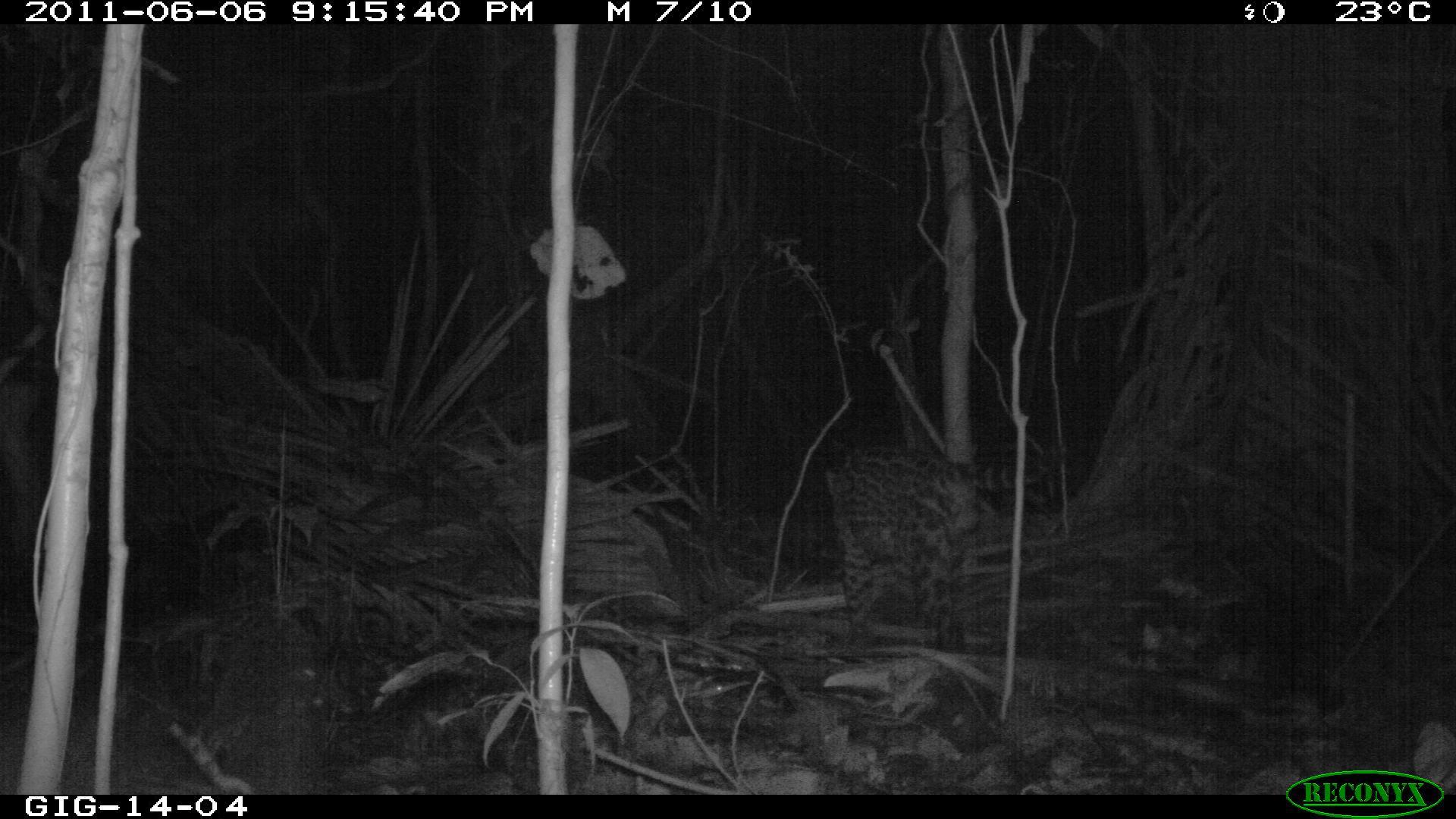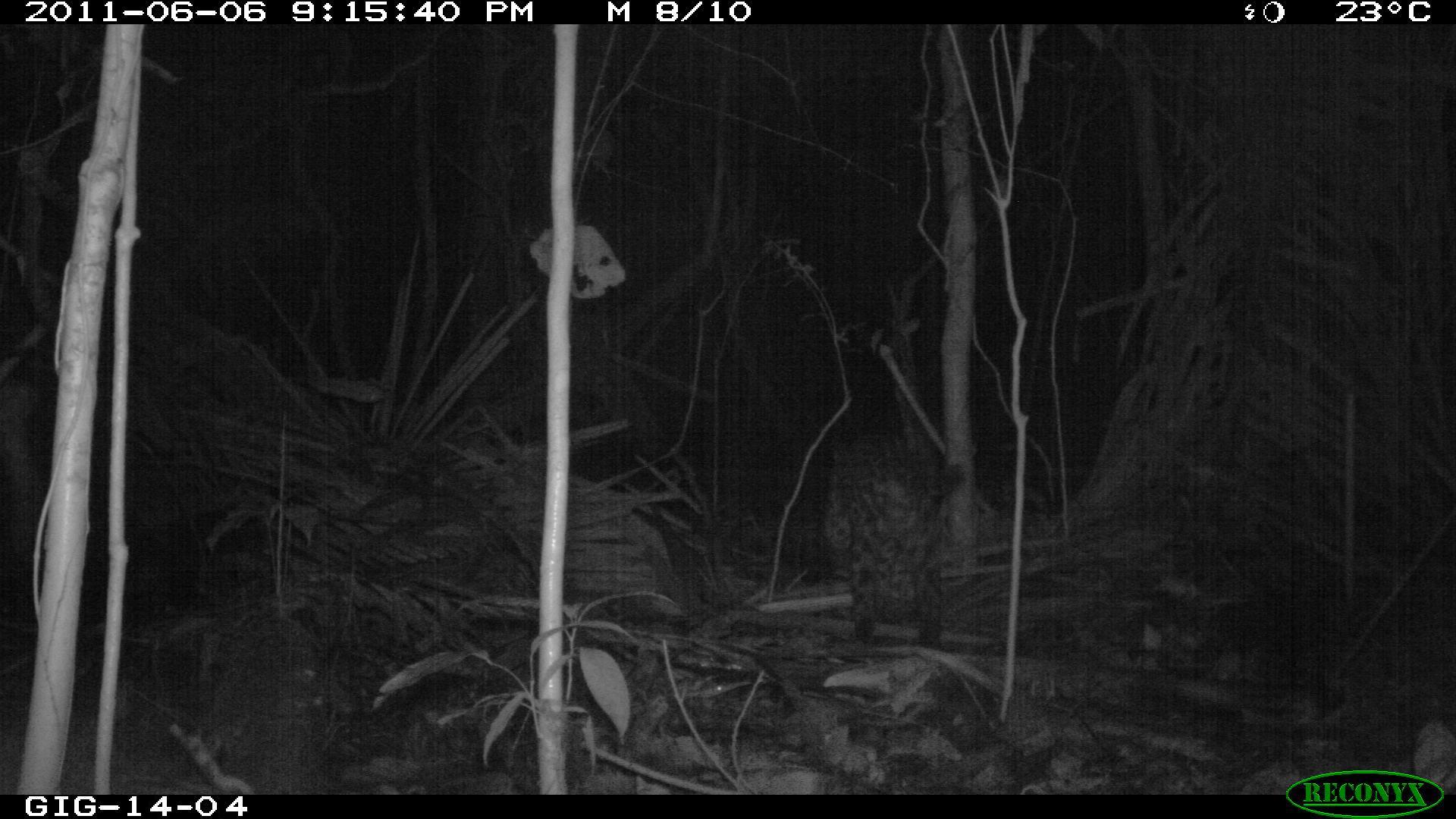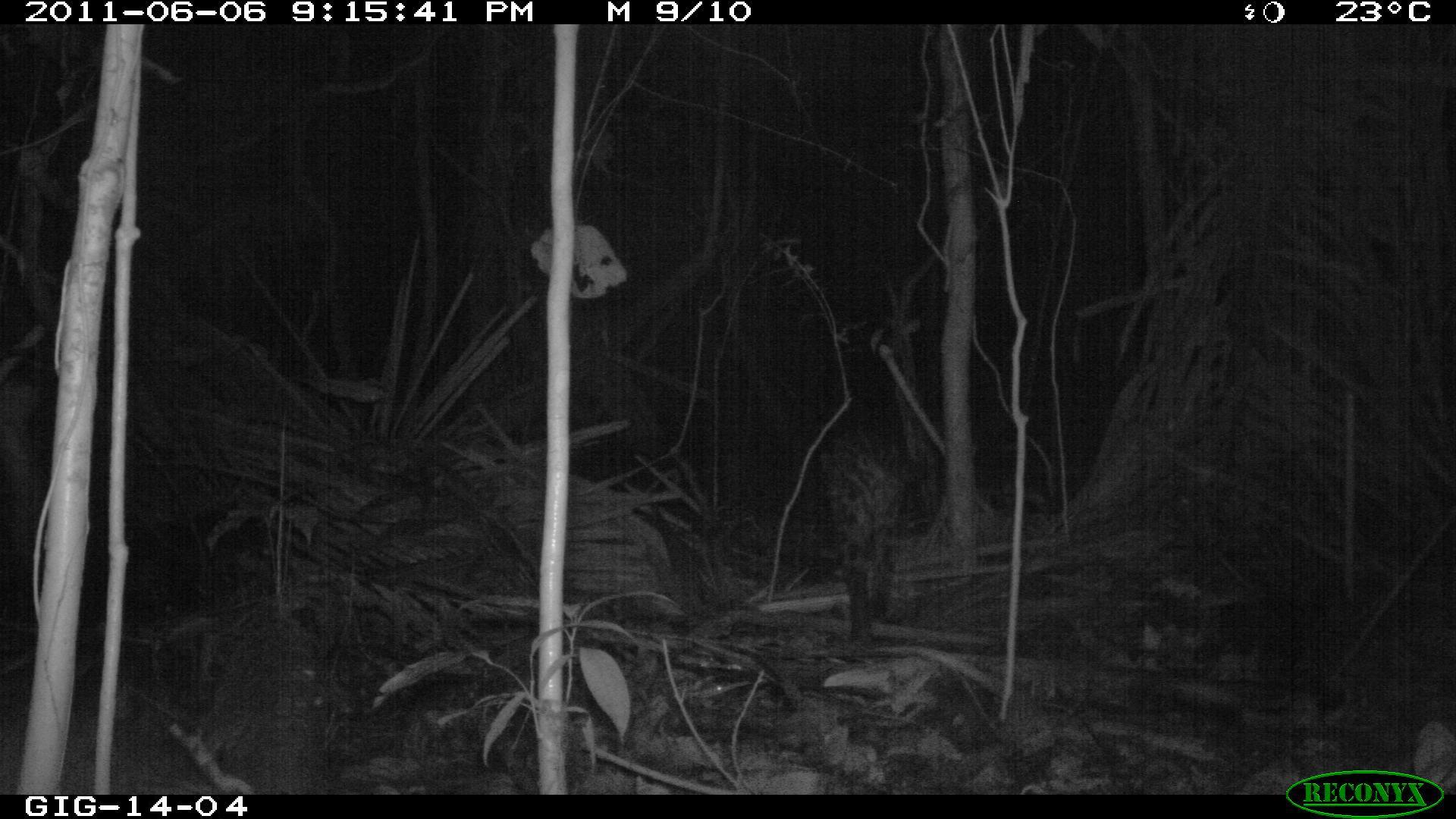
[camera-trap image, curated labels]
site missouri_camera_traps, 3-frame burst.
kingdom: Animalia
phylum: Chordata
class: Mammalia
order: Carnivora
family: Felidae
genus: Leopardus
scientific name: Leopardus pardalis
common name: ocelot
Ocelot (Leopardus pardalis).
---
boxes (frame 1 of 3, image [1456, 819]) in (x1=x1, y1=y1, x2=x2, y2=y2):
ocelot: (x1=811, y1=428, x2=1092, y2=665)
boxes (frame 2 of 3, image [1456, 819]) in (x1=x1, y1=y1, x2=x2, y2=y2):
ocelot: (x1=811, y1=420, x2=991, y2=656)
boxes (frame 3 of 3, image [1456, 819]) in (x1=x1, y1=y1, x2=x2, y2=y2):
ocelot: (x1=801, y1=413, x2=937, y2=647)